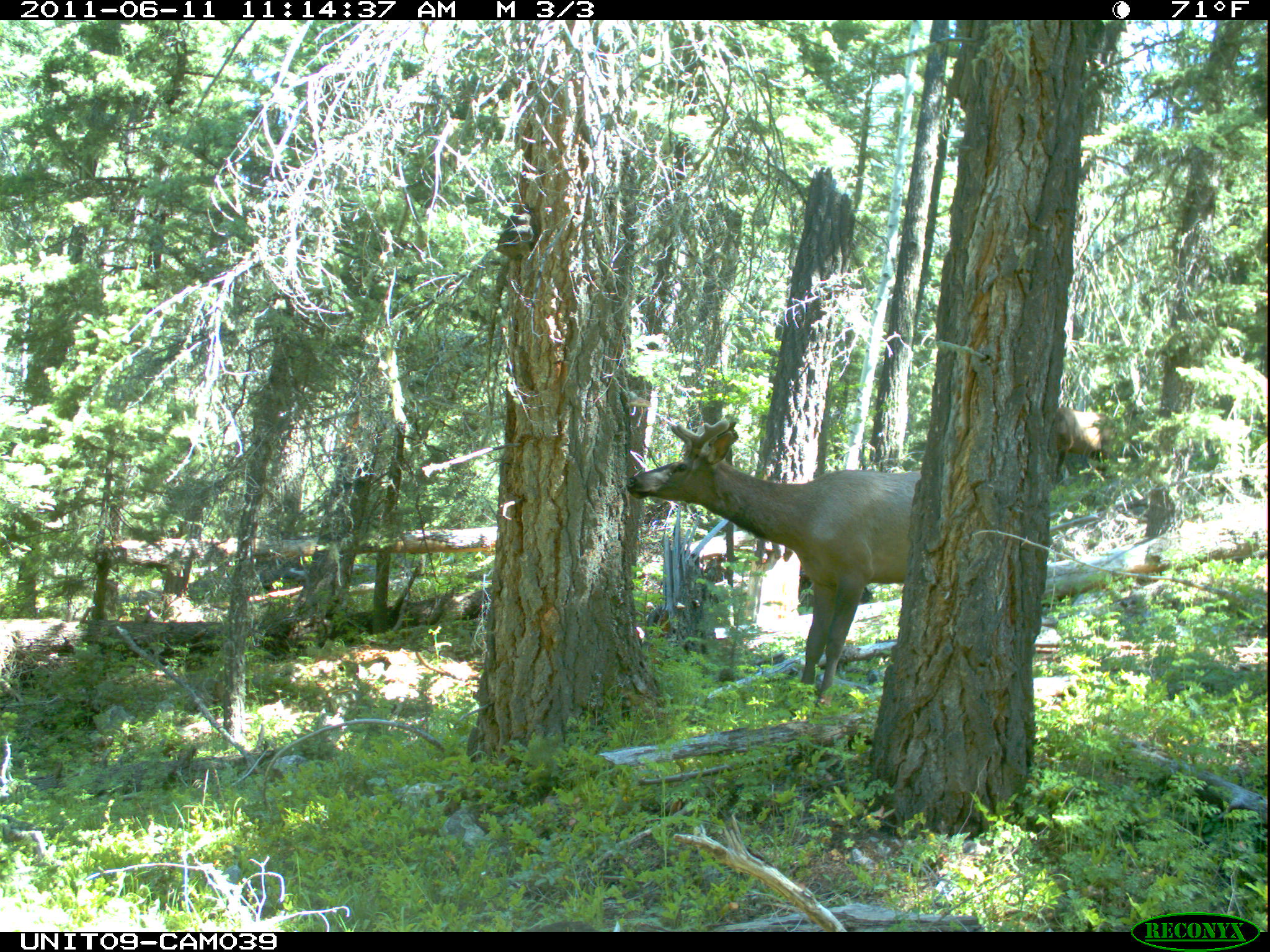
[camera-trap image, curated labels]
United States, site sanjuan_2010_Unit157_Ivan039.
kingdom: Animalia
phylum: Chordata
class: Mammalia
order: Artiodactyla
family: Cervidae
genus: Cervus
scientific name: Cervus elaphus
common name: red deer